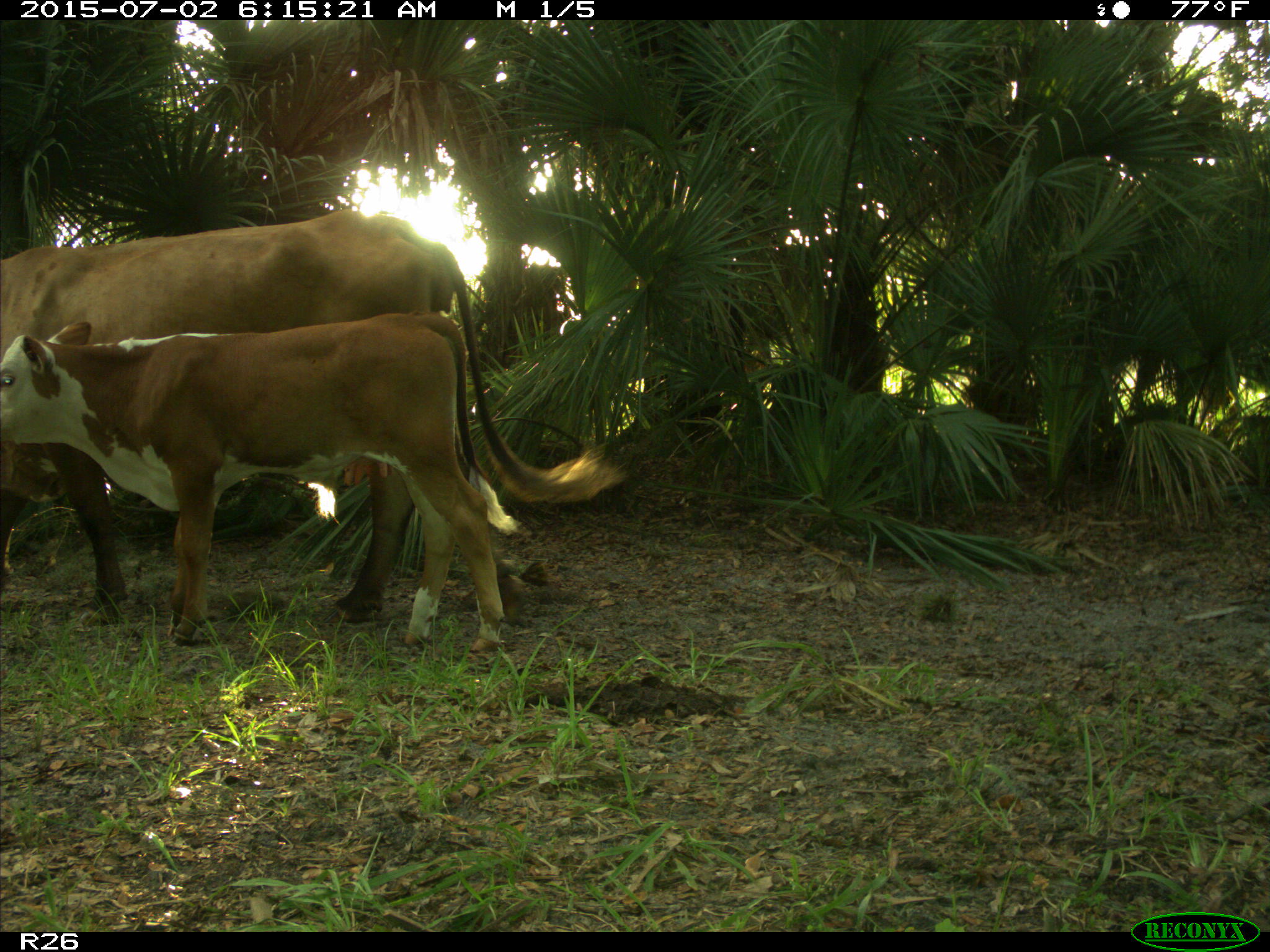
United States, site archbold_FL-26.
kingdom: Animalia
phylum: Chordata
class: Mammalia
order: Artiodactyla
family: Bovidae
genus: Bos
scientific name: Bos taurus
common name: domestic cow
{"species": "Bos taurus (domestic cow)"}